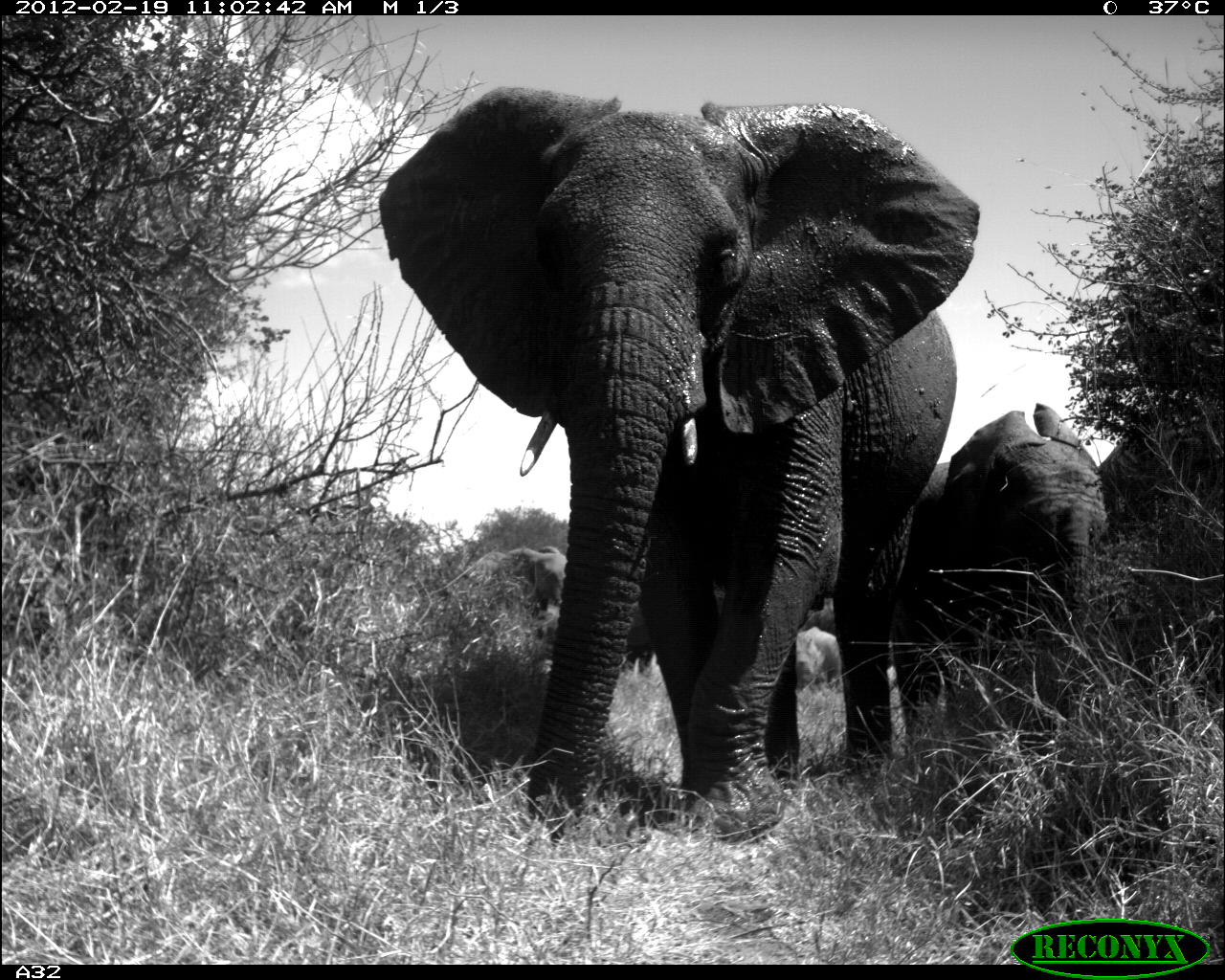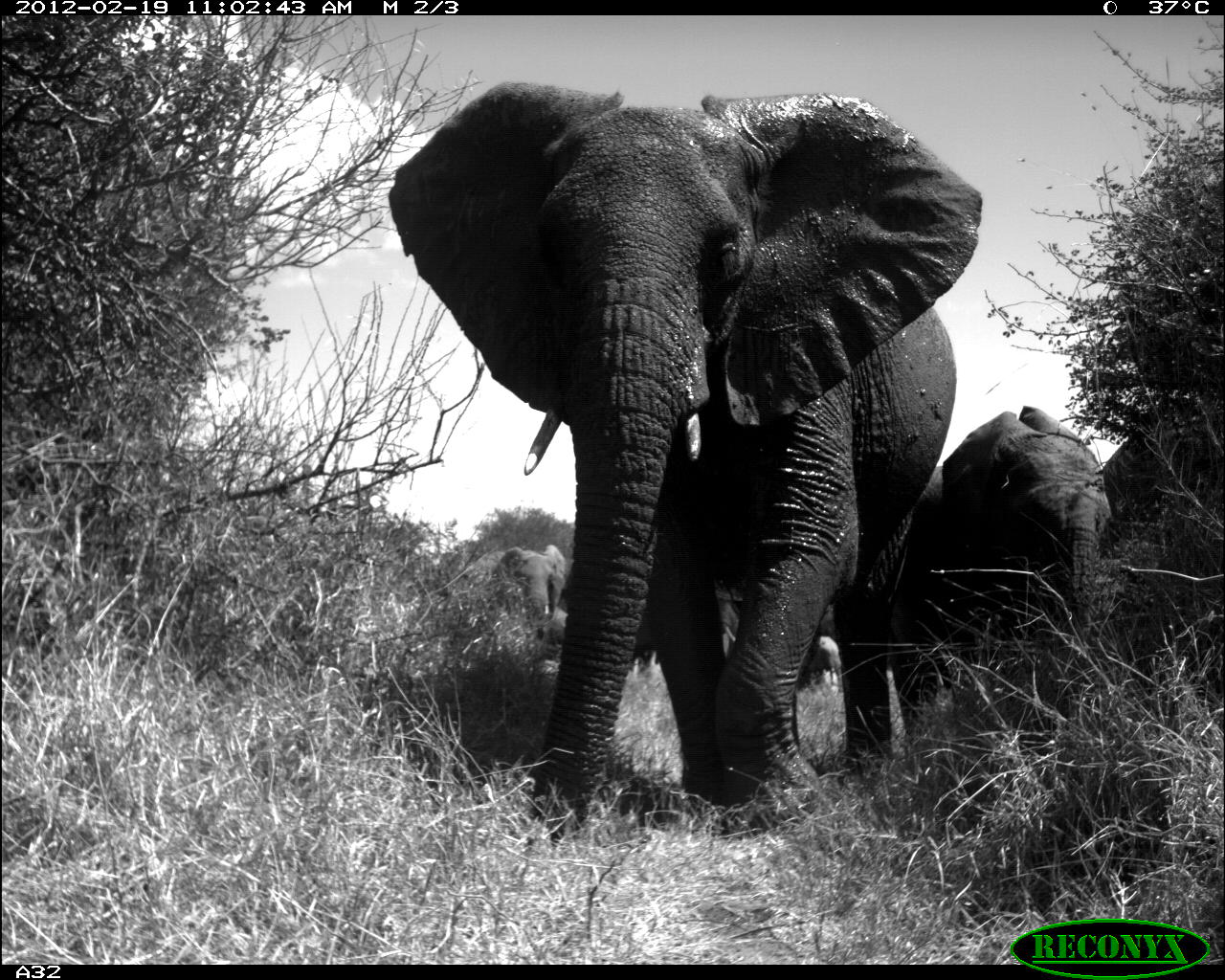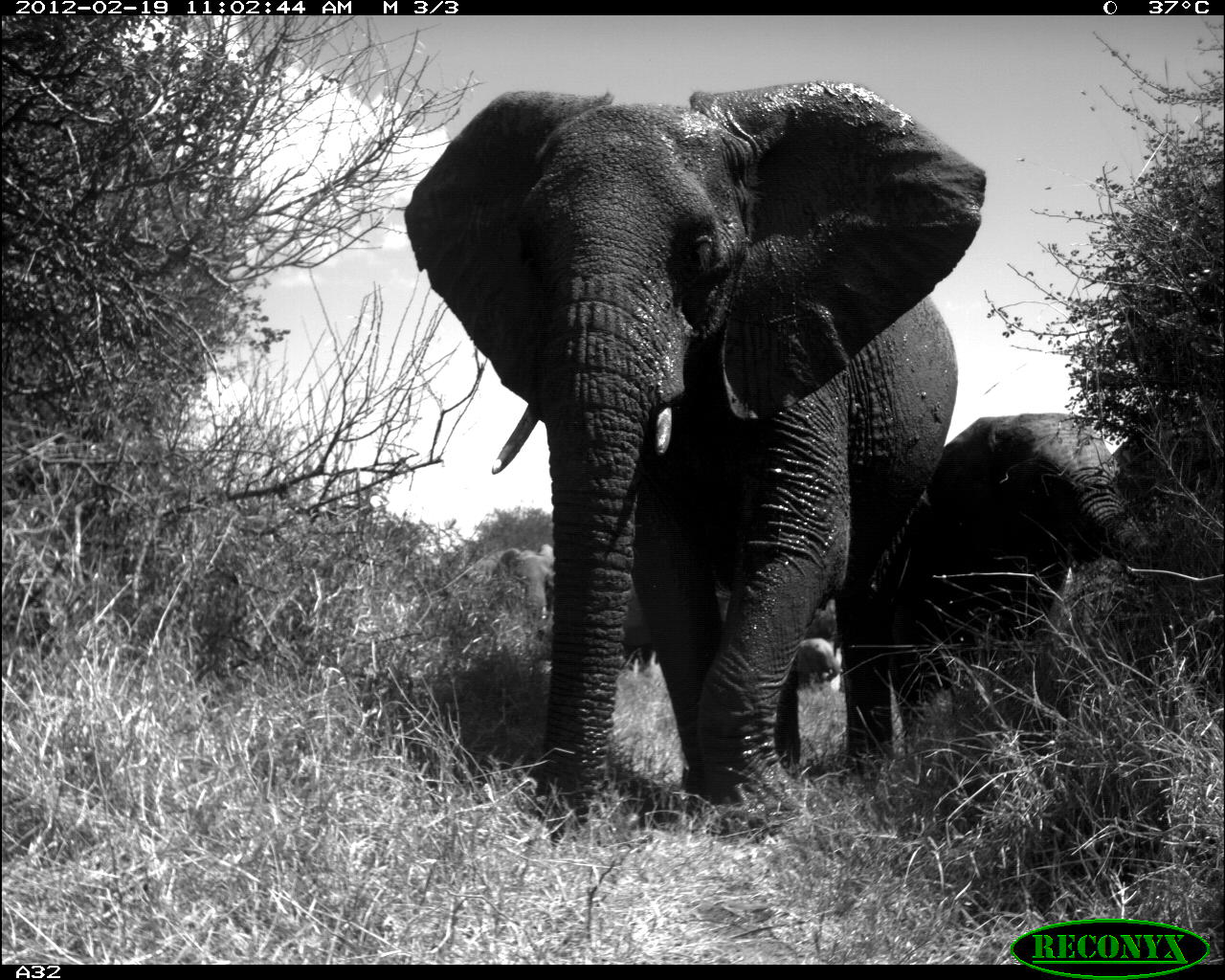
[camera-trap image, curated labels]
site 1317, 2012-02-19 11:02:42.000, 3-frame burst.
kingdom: Animalia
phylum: Chordata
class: Mammalia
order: Proboscidea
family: Elephantidae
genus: Loxodonta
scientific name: Loxodonta africana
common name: african bush elephant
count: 6